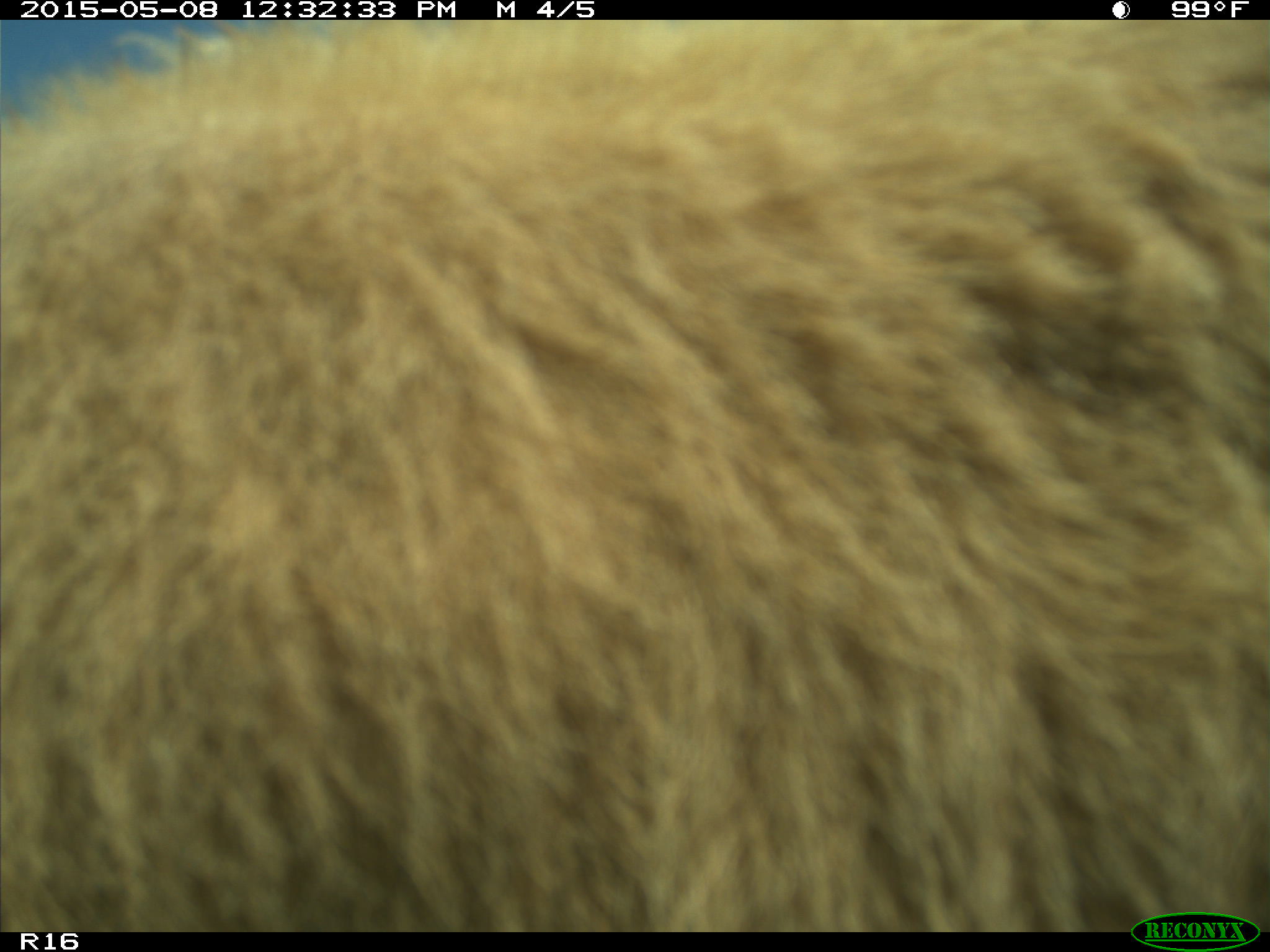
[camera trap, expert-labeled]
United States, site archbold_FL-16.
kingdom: Animalia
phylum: Chordata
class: Mammalia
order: Artiodactyla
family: Bovidae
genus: Bos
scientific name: Bos taurus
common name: domestic cow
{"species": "Bos taurus (domestic cow)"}